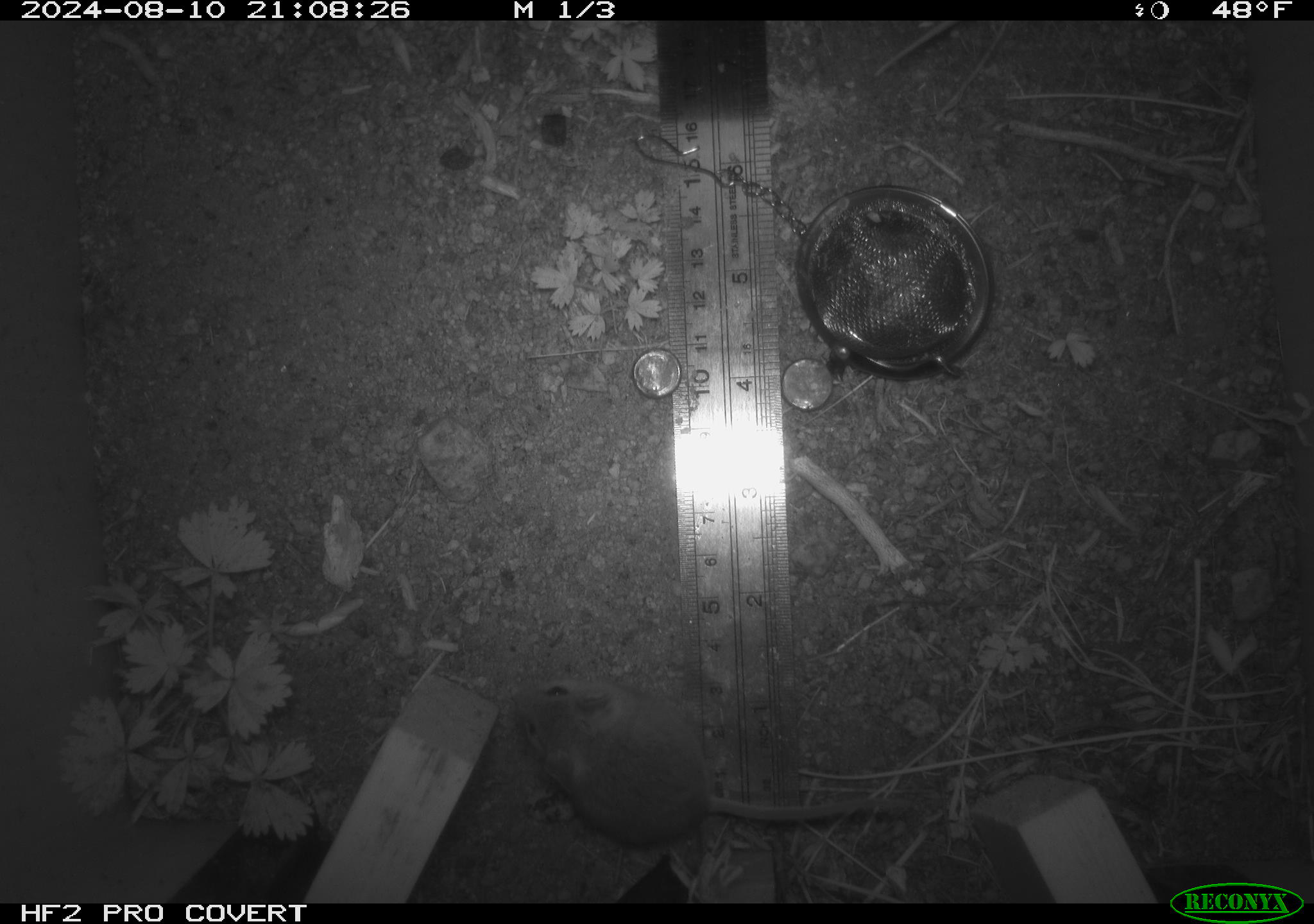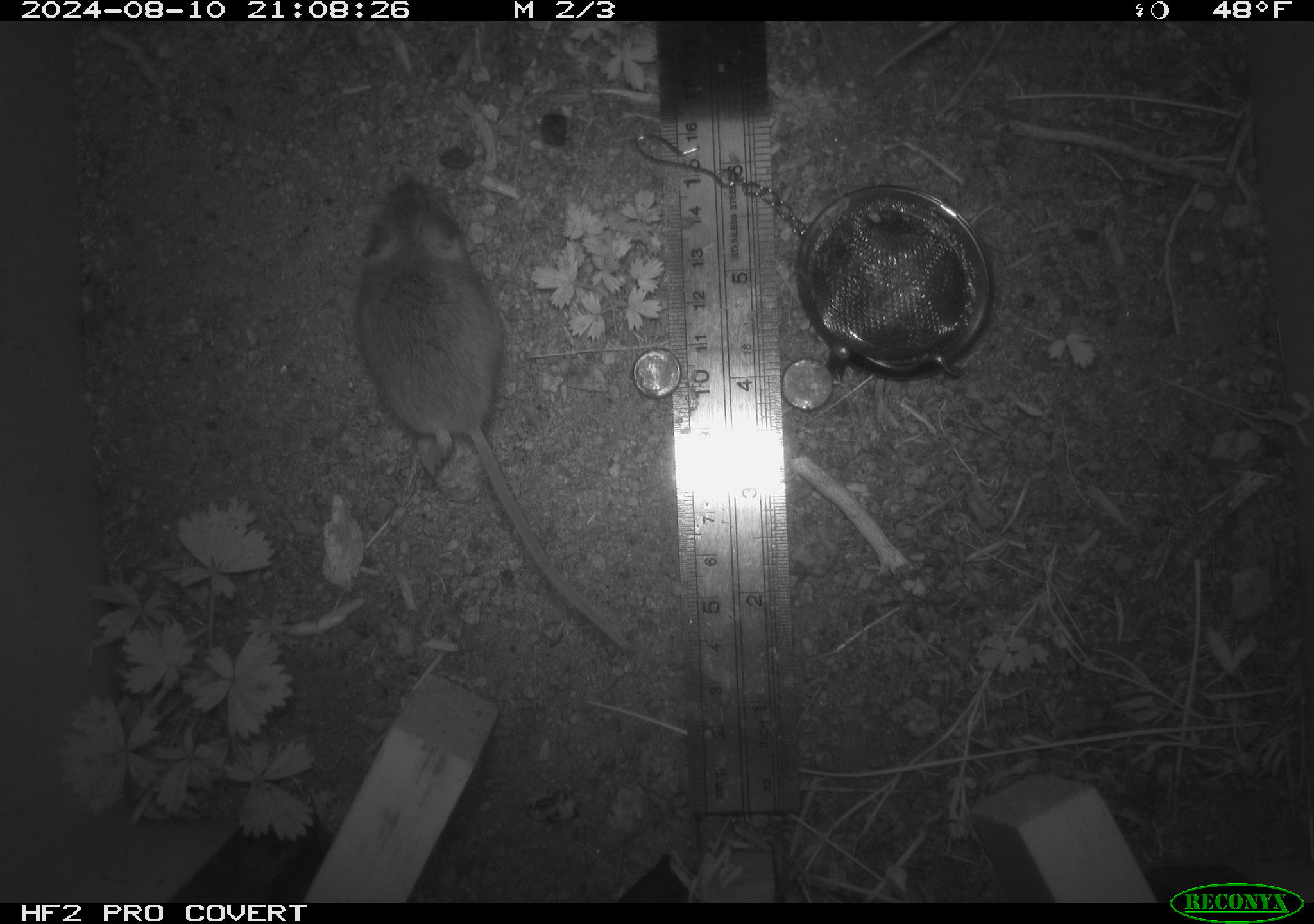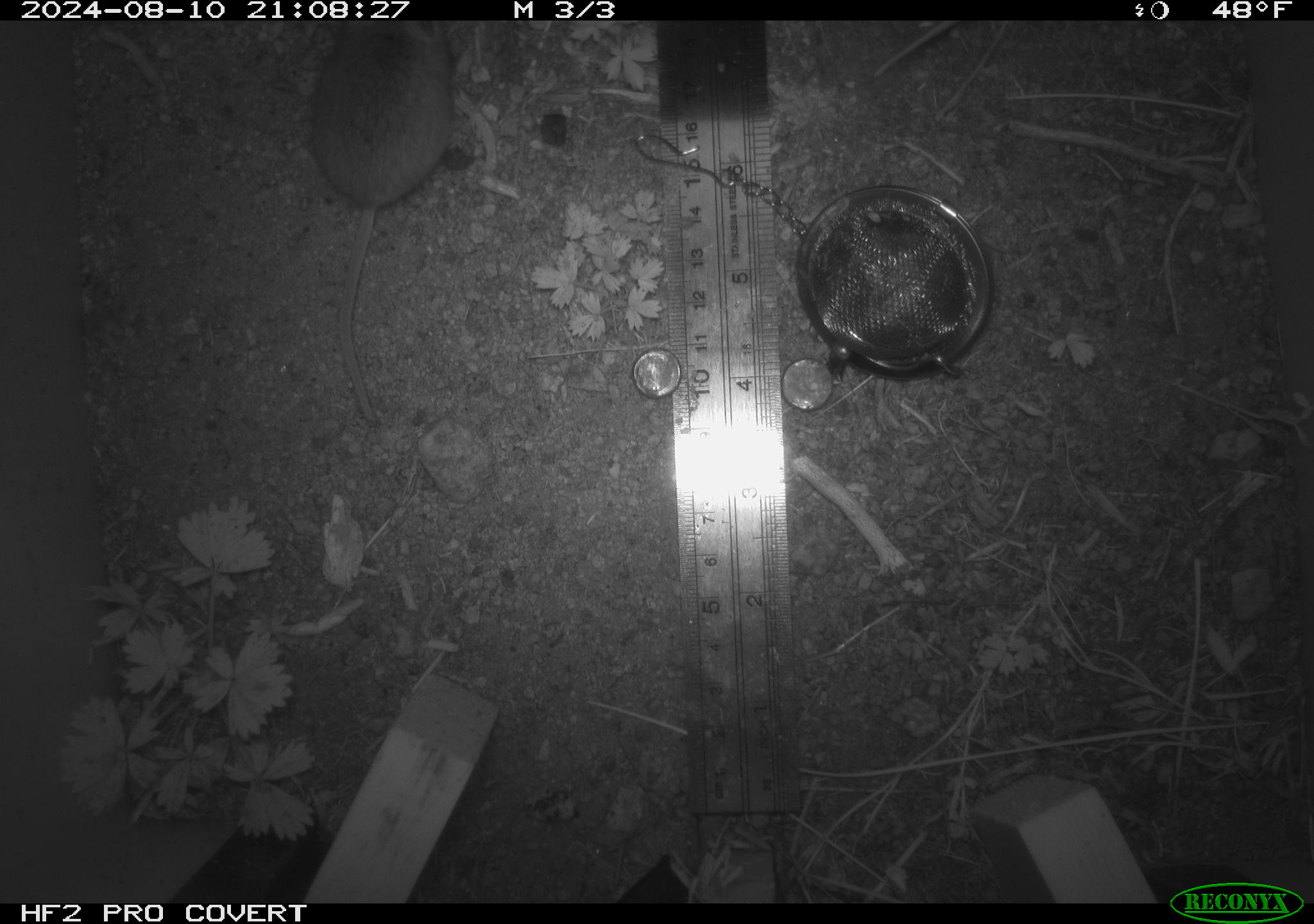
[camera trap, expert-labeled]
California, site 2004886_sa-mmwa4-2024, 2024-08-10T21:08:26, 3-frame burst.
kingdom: Animalia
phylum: Chordata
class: Mammalia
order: Rodentia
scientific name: Rodentia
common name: mouse species